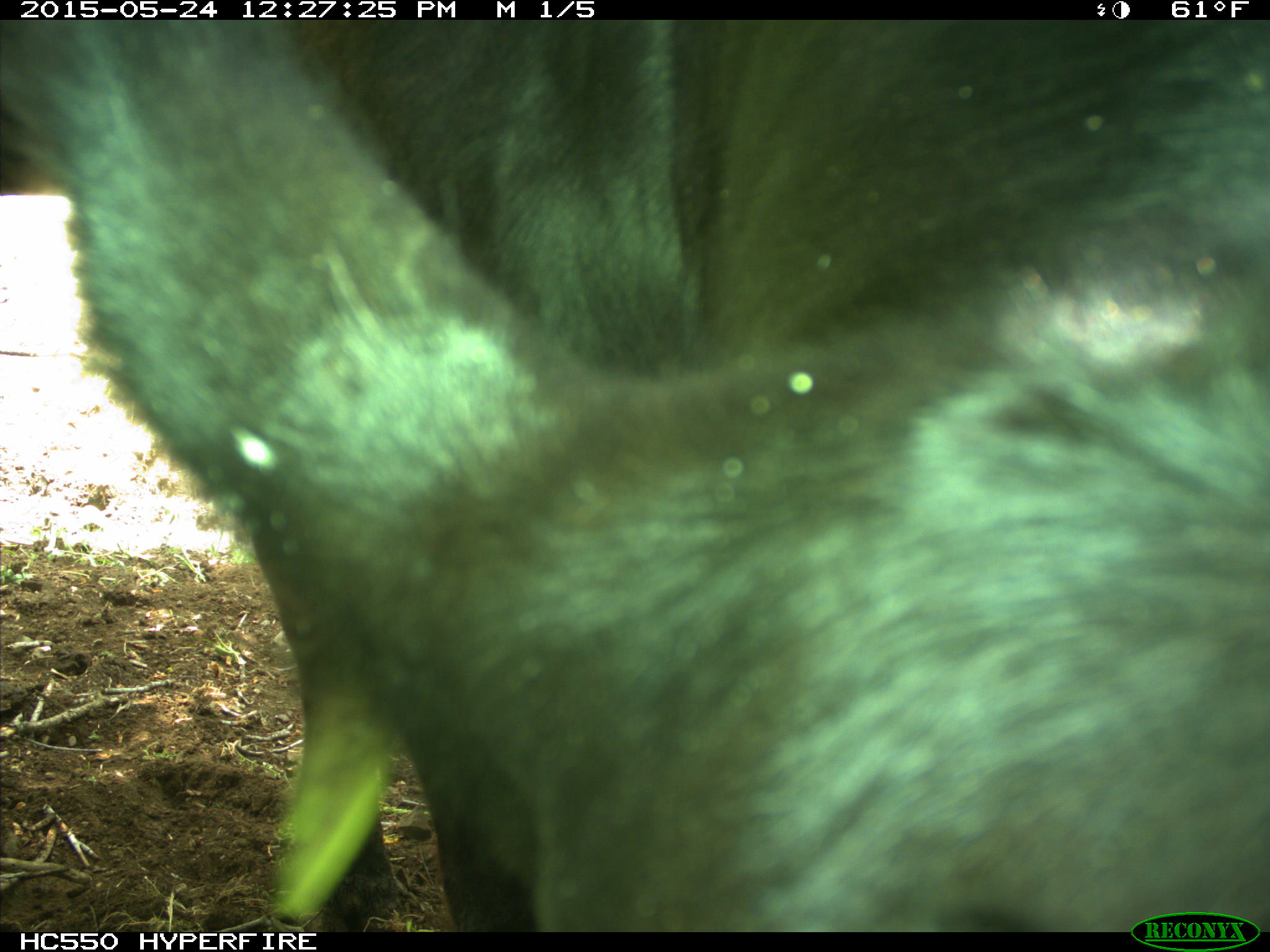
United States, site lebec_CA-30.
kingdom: Animalia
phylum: Chordata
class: Mammalia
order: Artiodactyla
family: Bovidae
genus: Bos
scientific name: Bos taurus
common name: domestic cow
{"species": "Bos taurus (domestic cow)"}